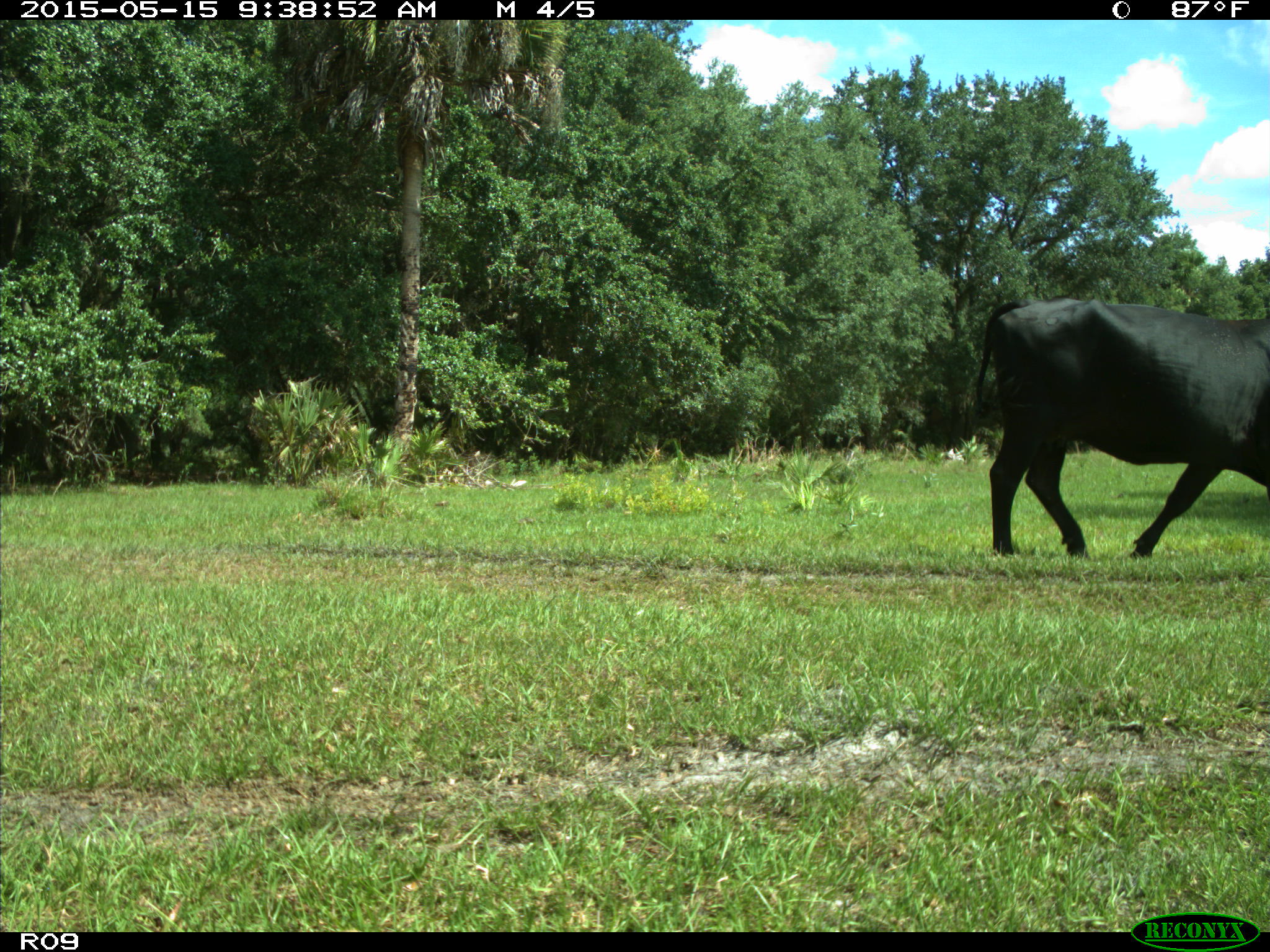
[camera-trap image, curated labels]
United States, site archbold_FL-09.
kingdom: Animalia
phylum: Chordata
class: Mammalia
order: Artiodactyla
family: Bovidae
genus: Bos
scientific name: Bos taurus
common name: domestic cow